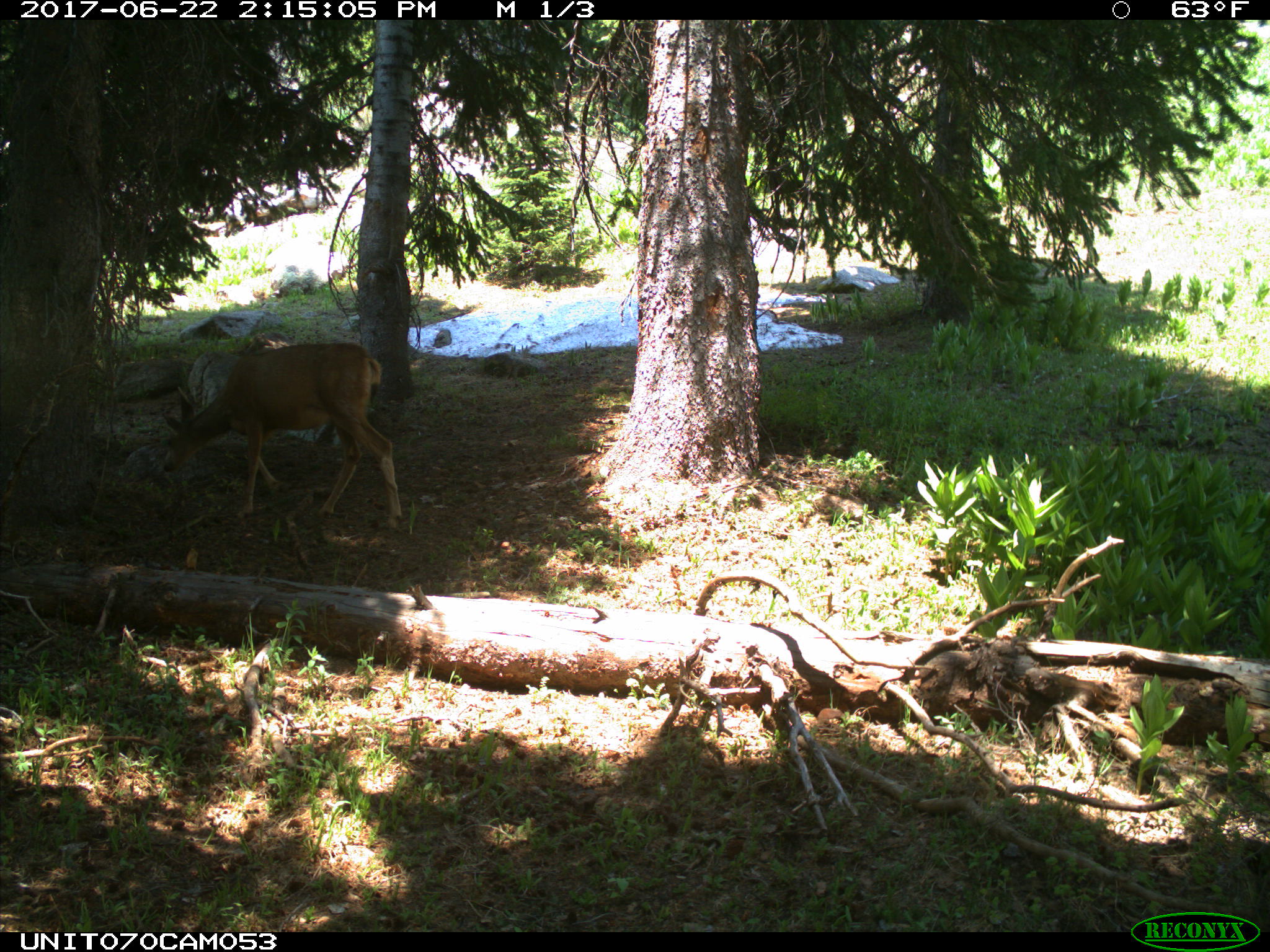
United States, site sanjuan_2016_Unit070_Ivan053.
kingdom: Animalia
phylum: Chordata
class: Mammalia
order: Artiodactyla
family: Cervidae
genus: Odocoileus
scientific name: Odocoileus hemionus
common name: mule deer